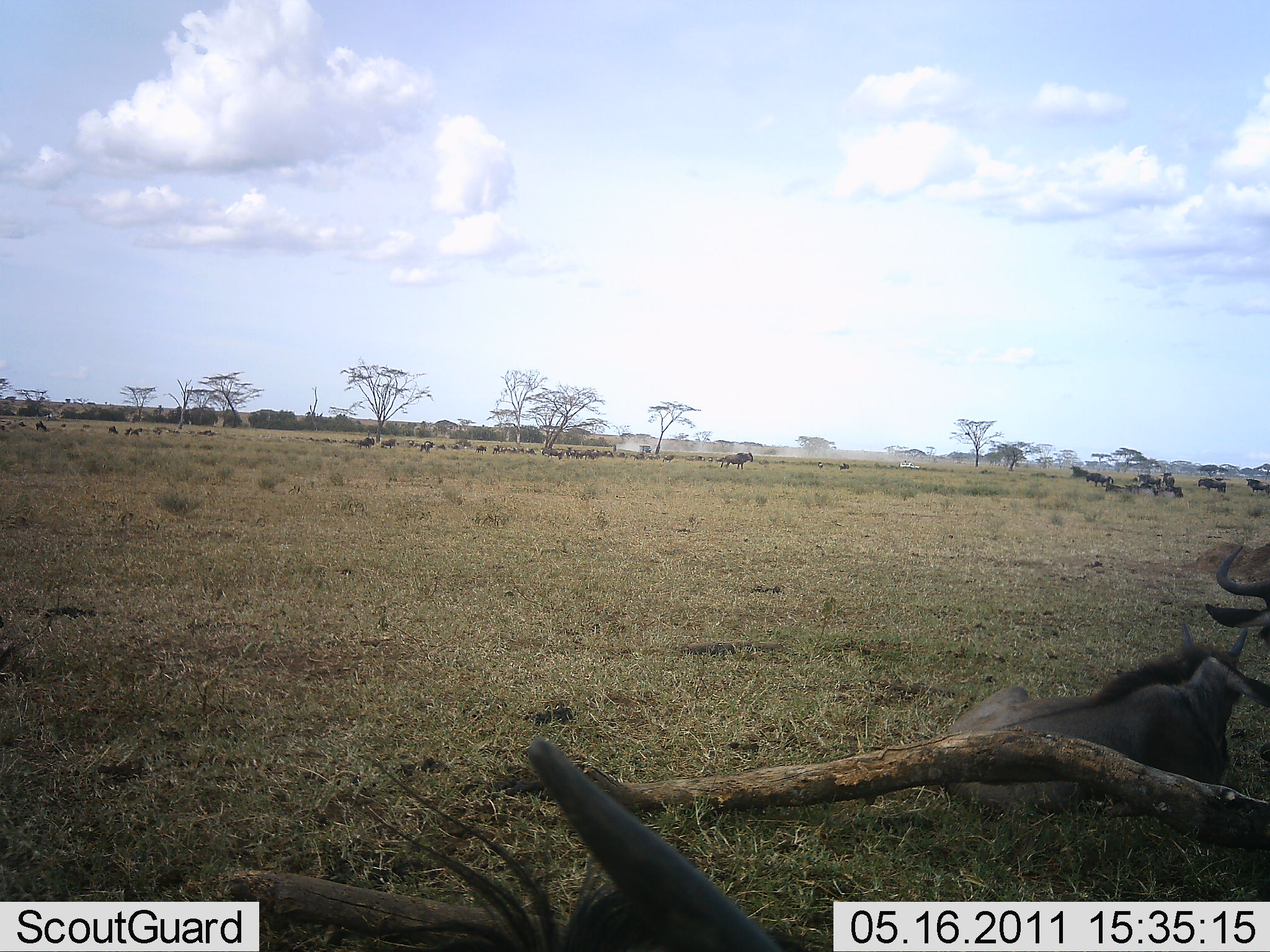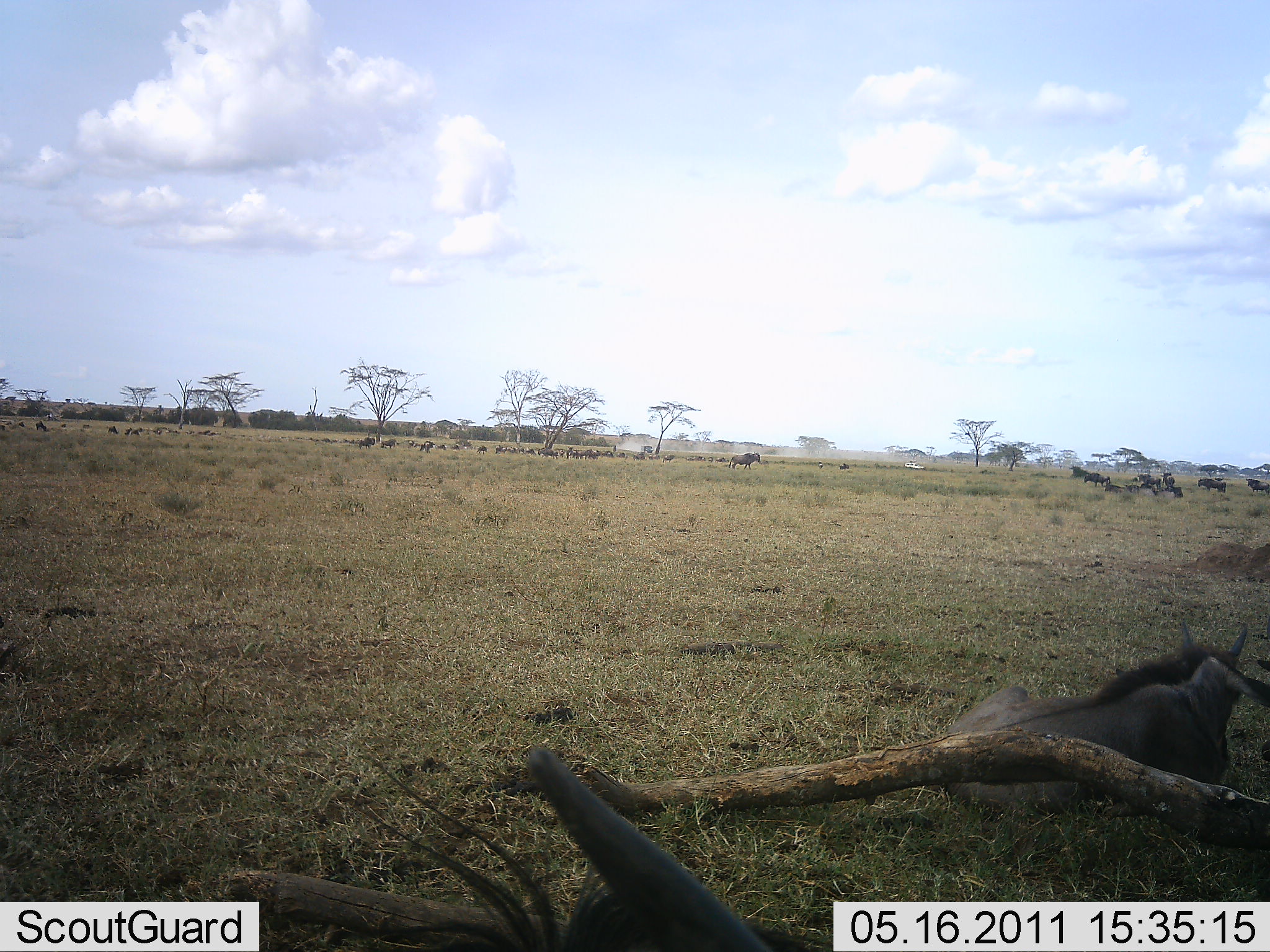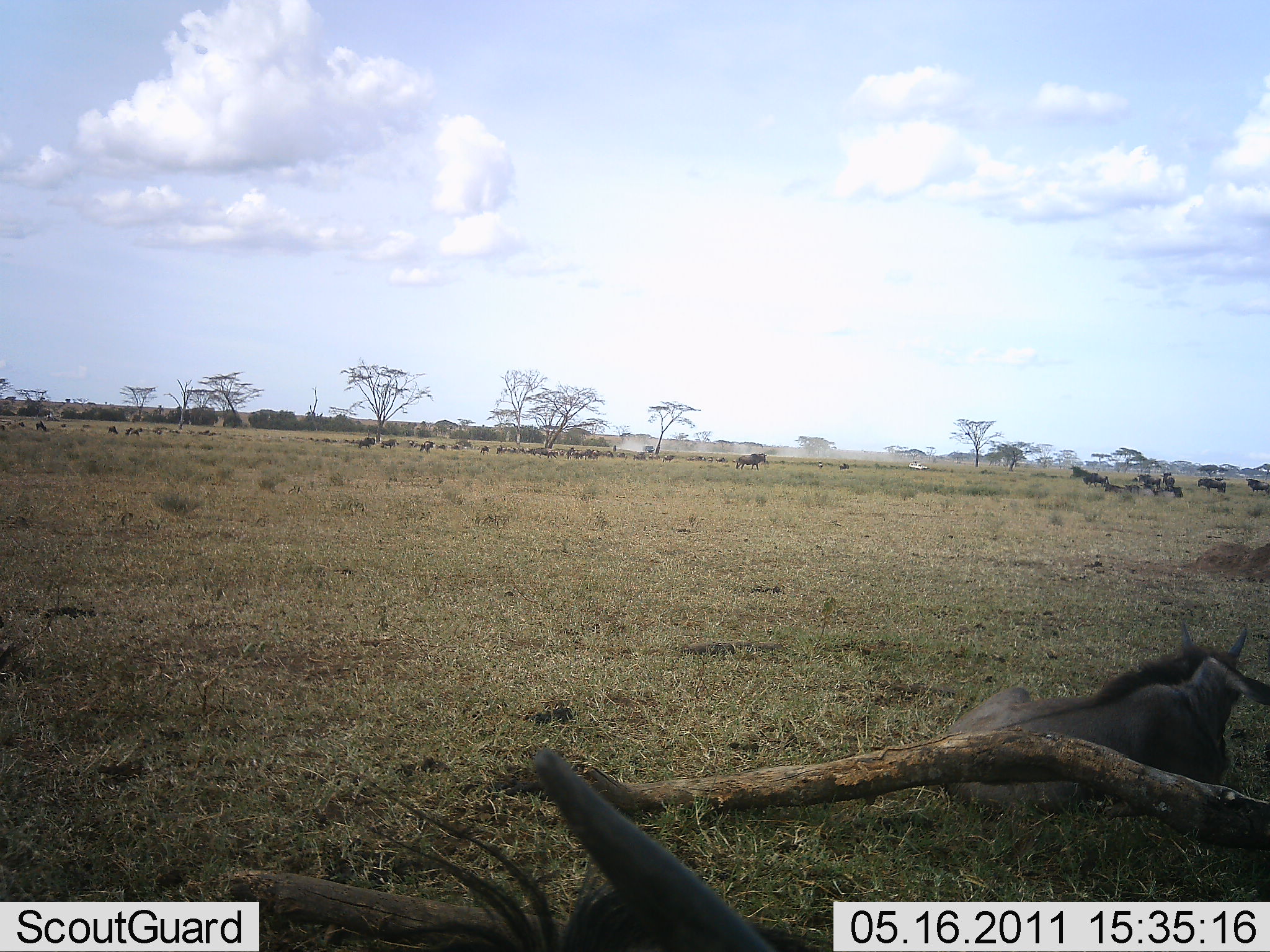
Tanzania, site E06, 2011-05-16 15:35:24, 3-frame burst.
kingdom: Animalia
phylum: Chordata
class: Mammalia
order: Artiodactyla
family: Bovidae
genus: Connochaetes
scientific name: Connochaetes taurinus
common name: blue wildebeest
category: wildebeest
Wildebeest (blue wildebeest) (Connochaetes taurinus), count 11-50. Behavior (volunteer vote fractions): standing 62%, resting 92%, moving 54%, interacting 0%. Young present (vote fraction): 15%. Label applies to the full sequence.